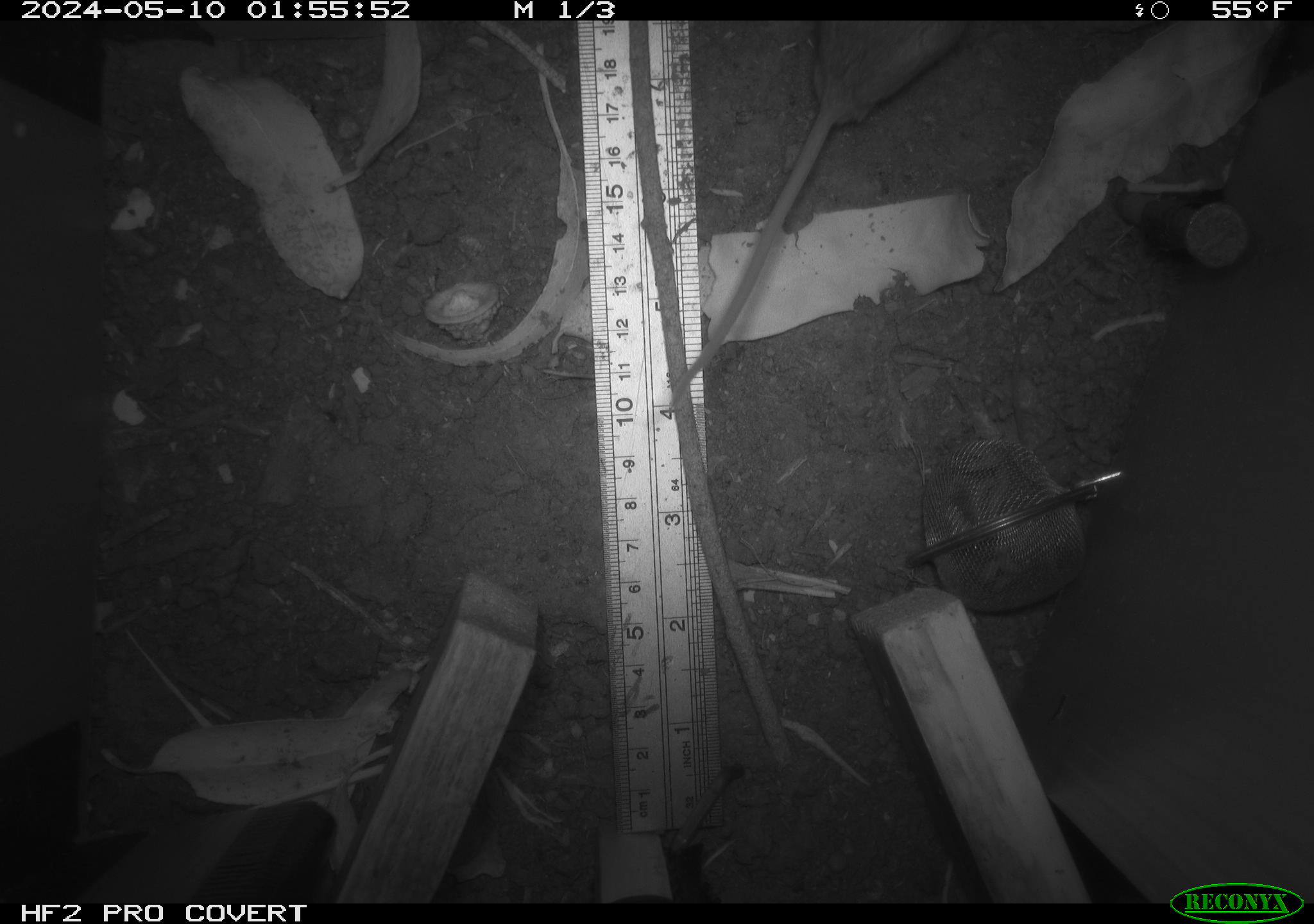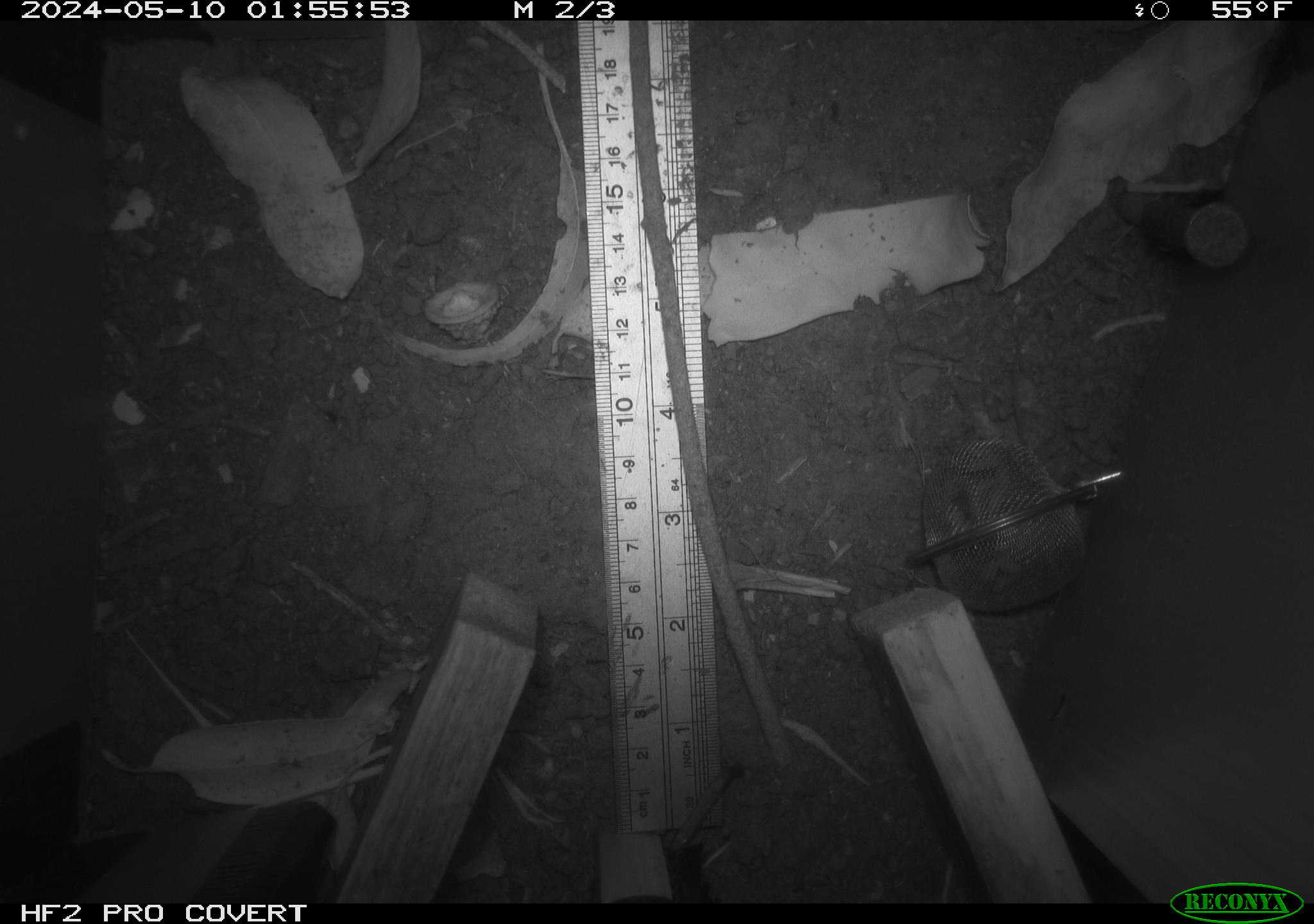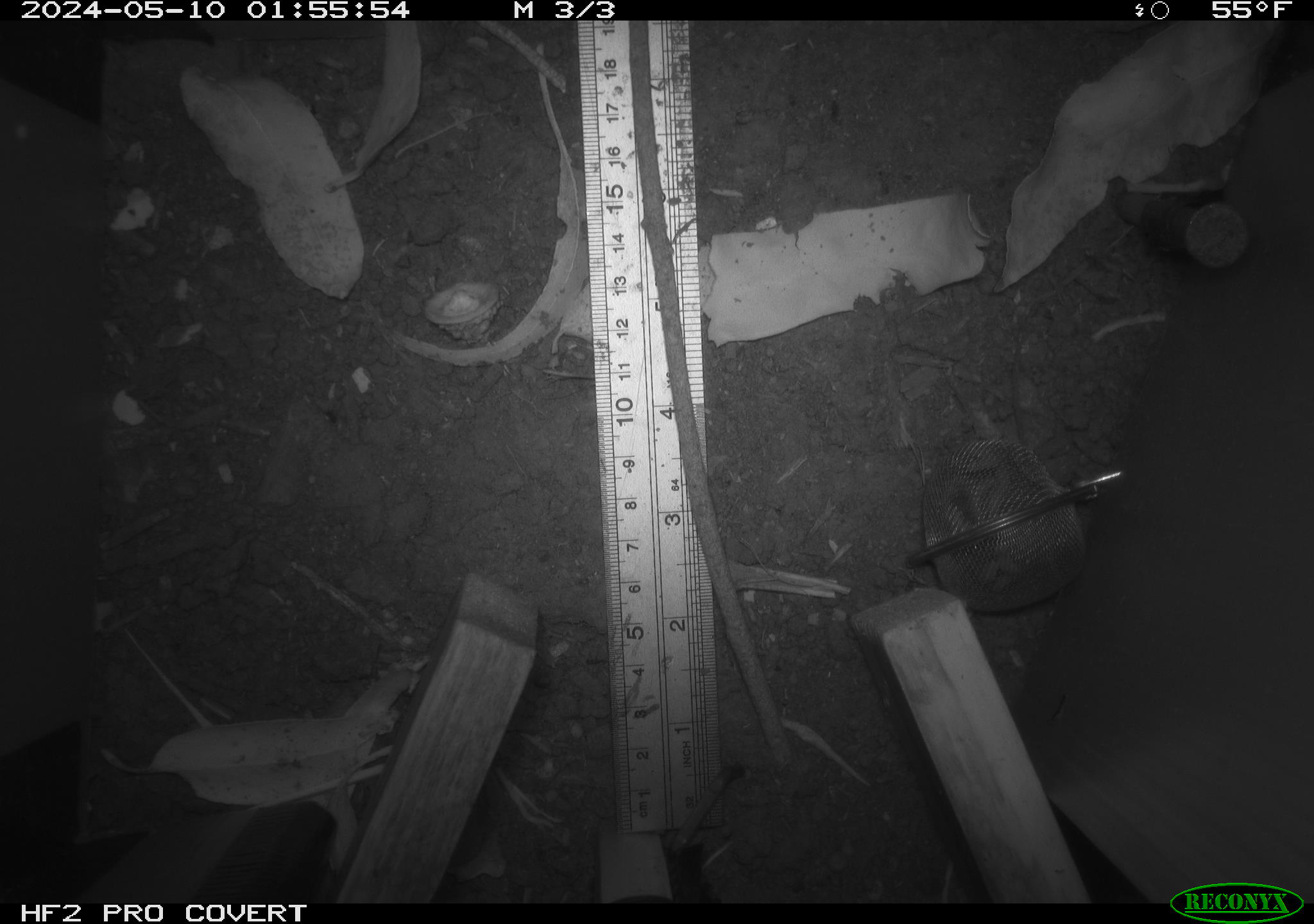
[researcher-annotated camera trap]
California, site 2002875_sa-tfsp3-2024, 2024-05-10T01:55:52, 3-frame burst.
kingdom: Animalia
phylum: Chordata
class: Mammalia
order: Rodentia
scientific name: Rodentia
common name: mouse species